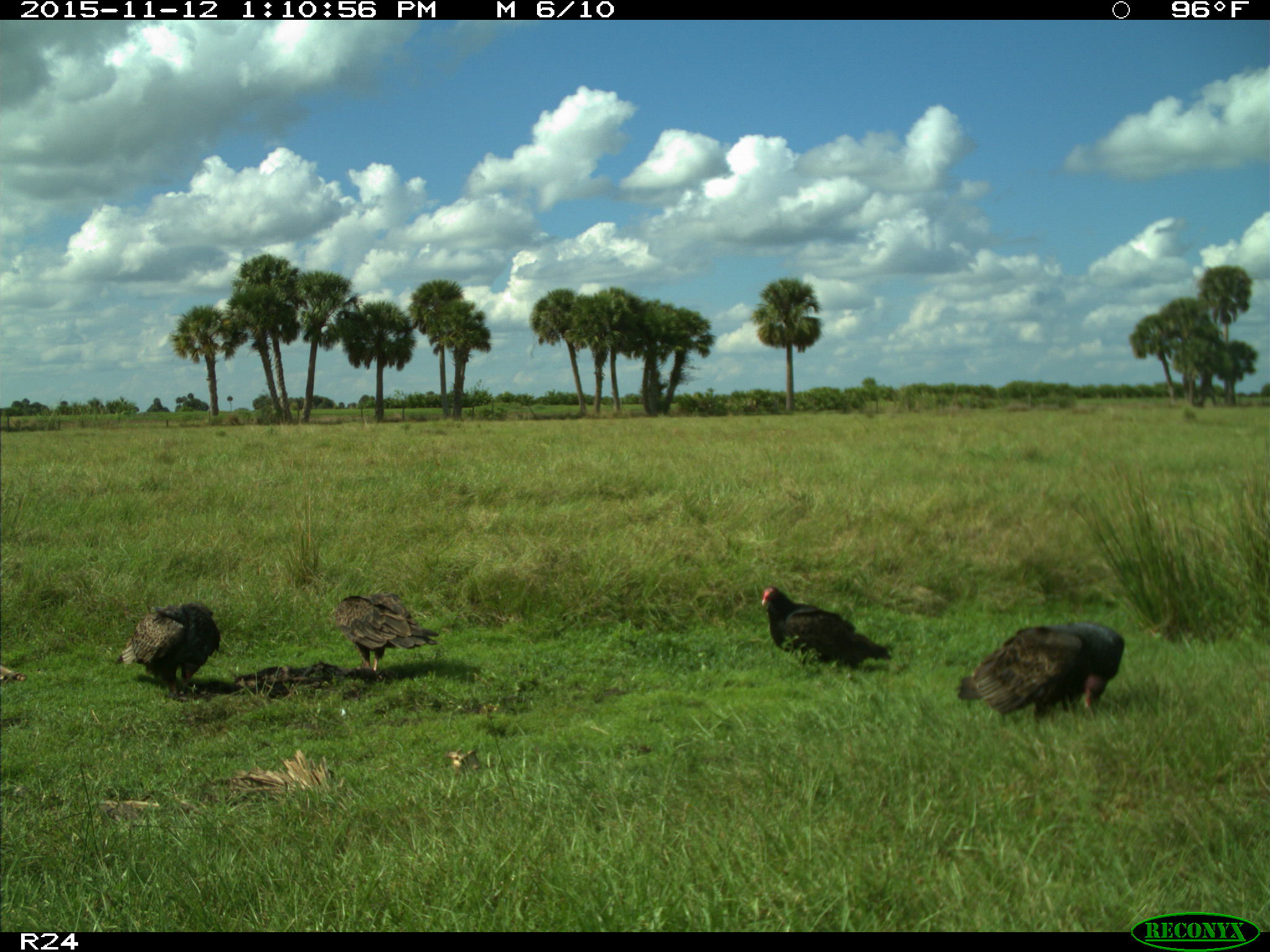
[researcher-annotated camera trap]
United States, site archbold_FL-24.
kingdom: Animalia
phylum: Chordata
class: Aves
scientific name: Aves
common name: birds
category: unidentified bird